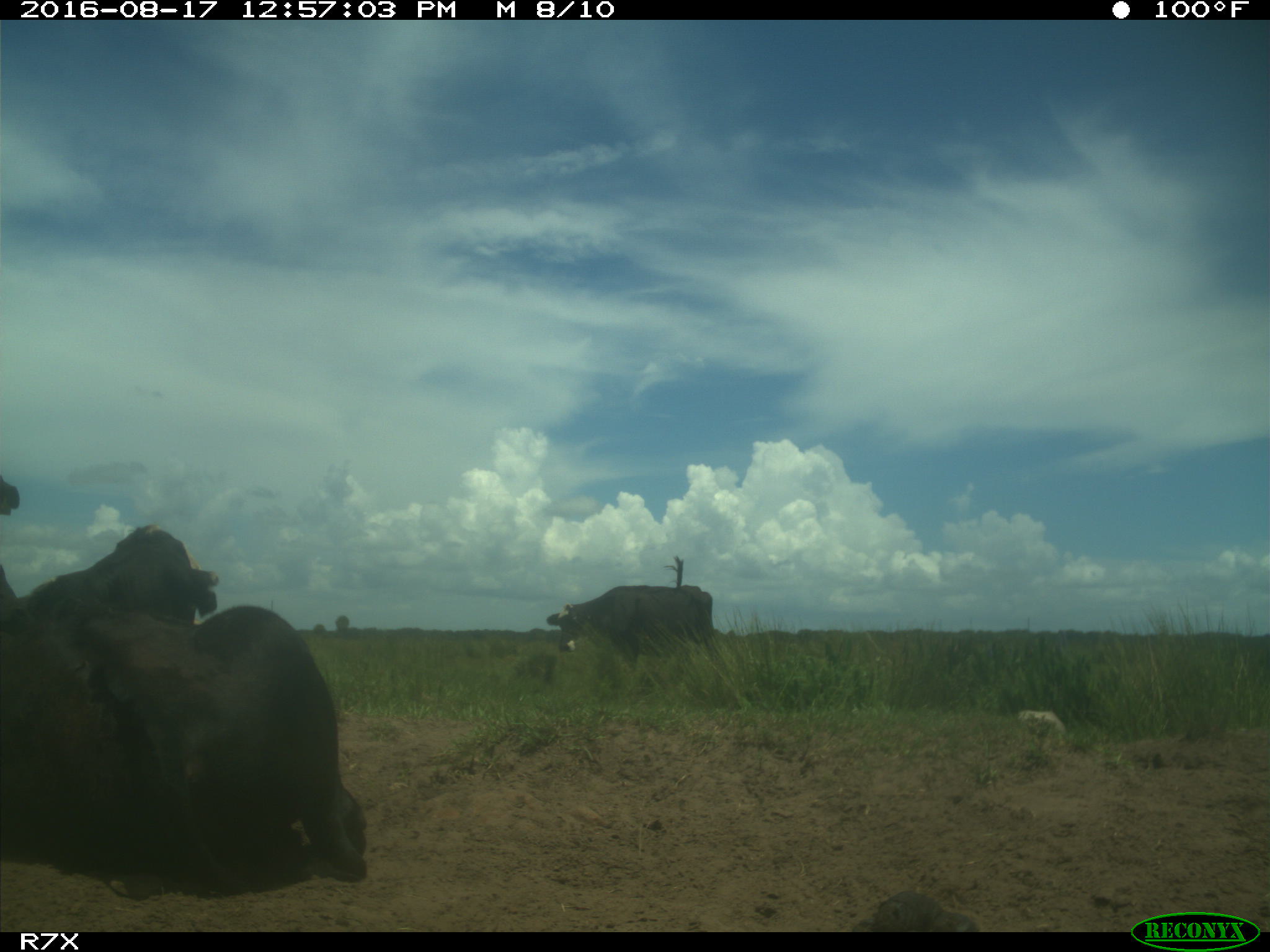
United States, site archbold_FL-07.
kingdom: Animalia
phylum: Chordata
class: Mammalia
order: Artiodactyla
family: Bovidae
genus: Bos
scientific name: Bos taurus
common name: domestic cow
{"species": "Bos taurus (domestic cow)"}